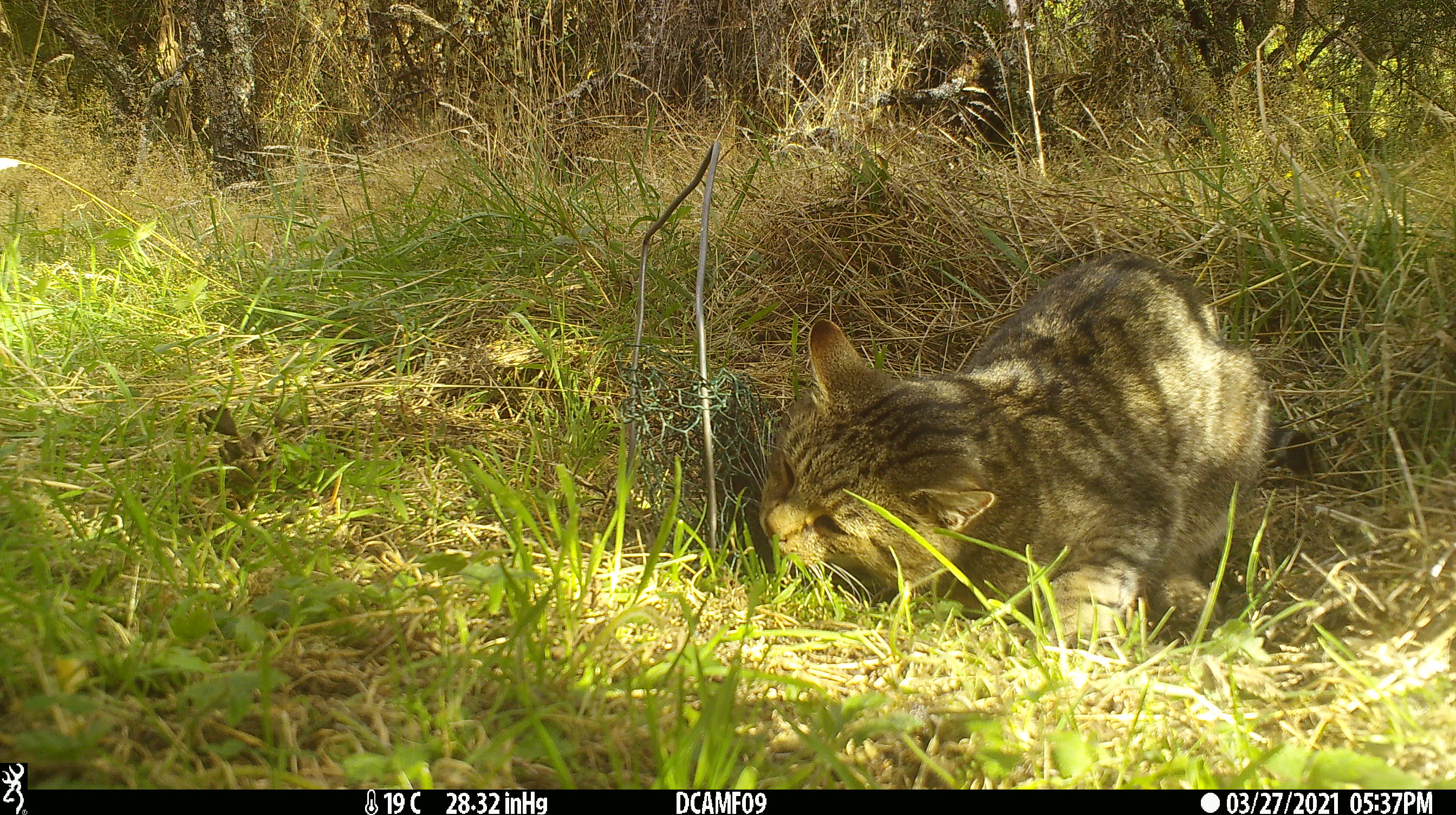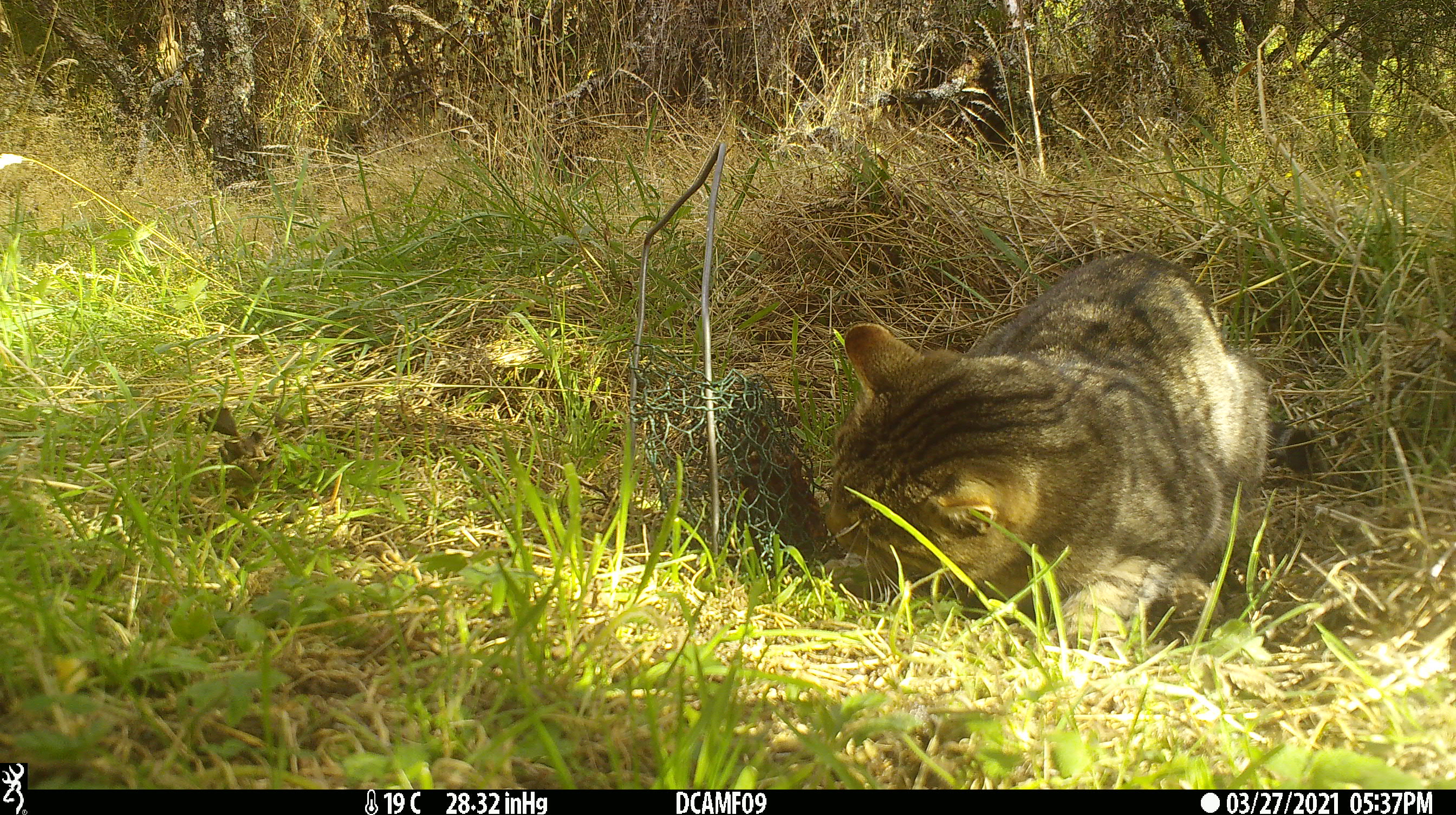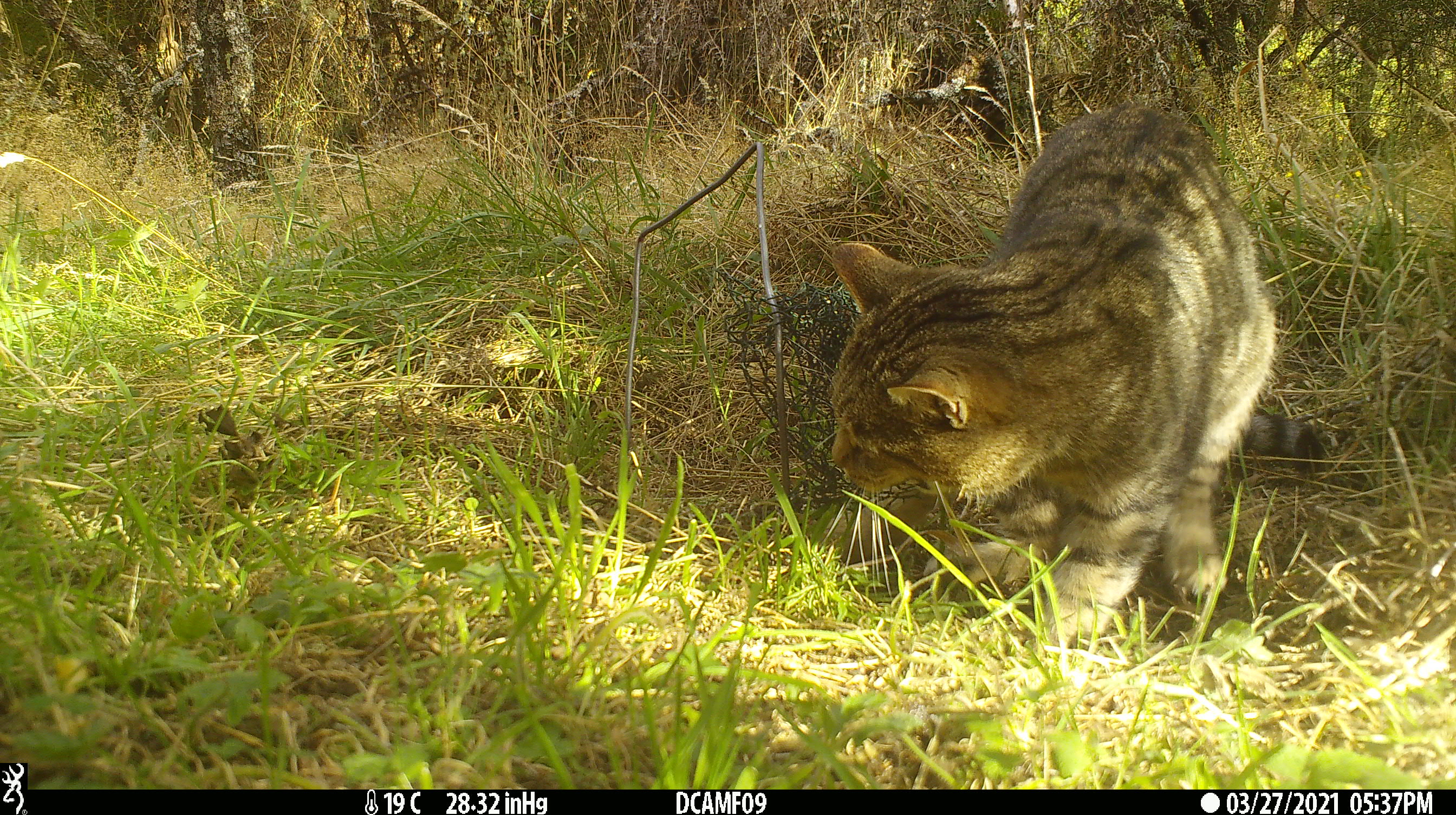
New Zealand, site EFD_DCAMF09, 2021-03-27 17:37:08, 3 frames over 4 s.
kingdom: Animalia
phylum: Chordata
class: Mammalia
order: Carnivora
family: Felidae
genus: Felis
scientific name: Felis catus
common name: domestic cat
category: cat